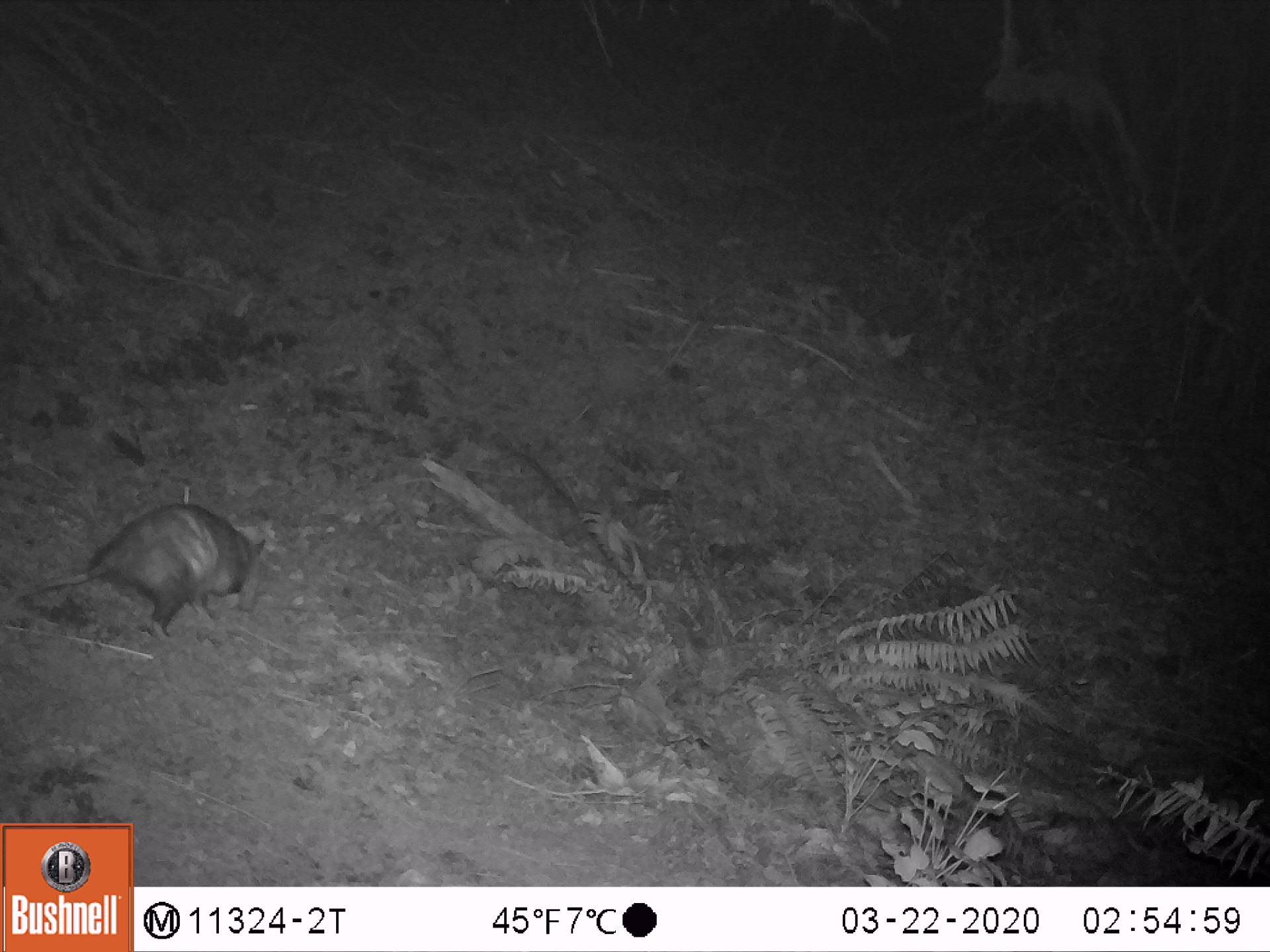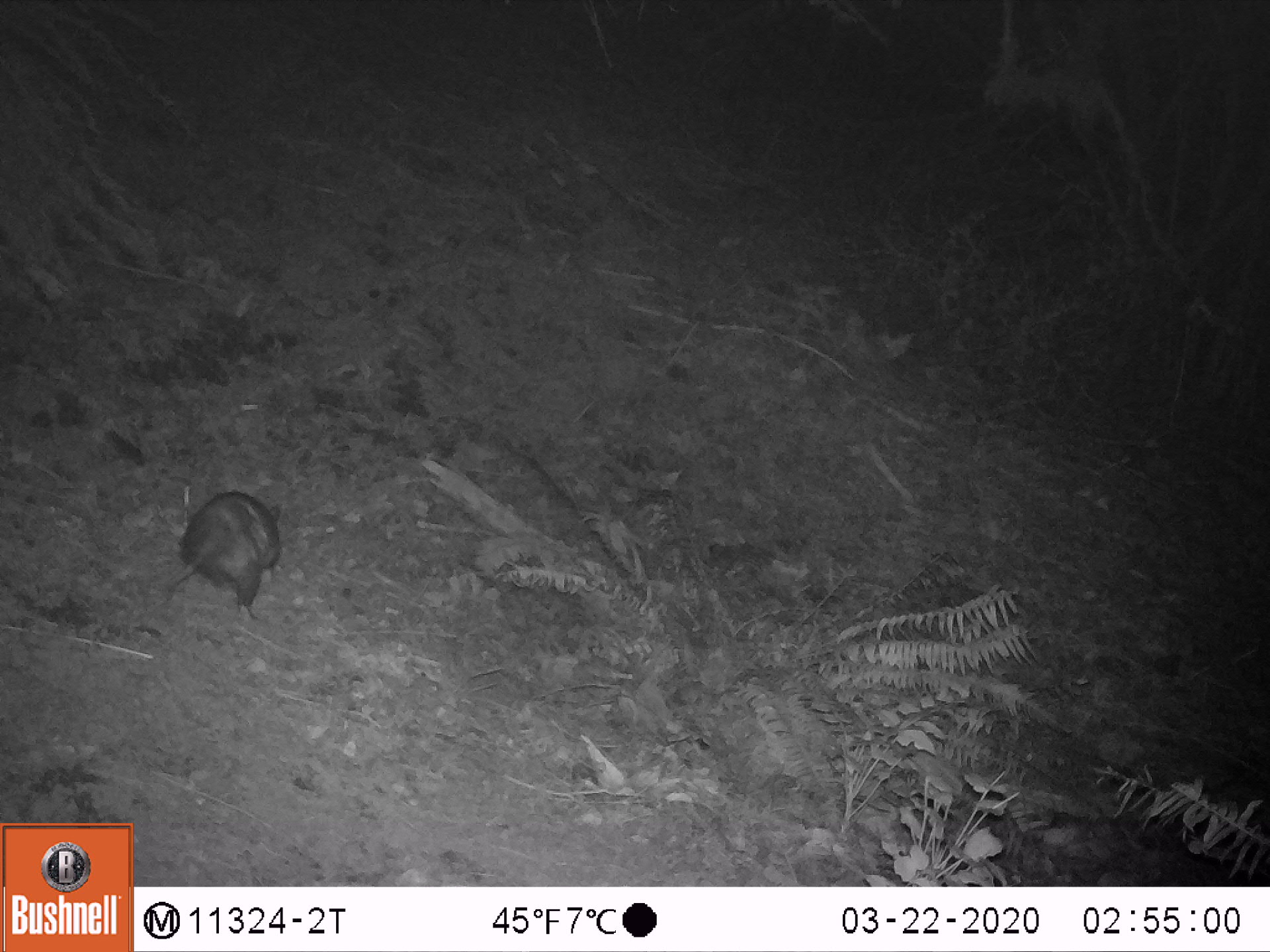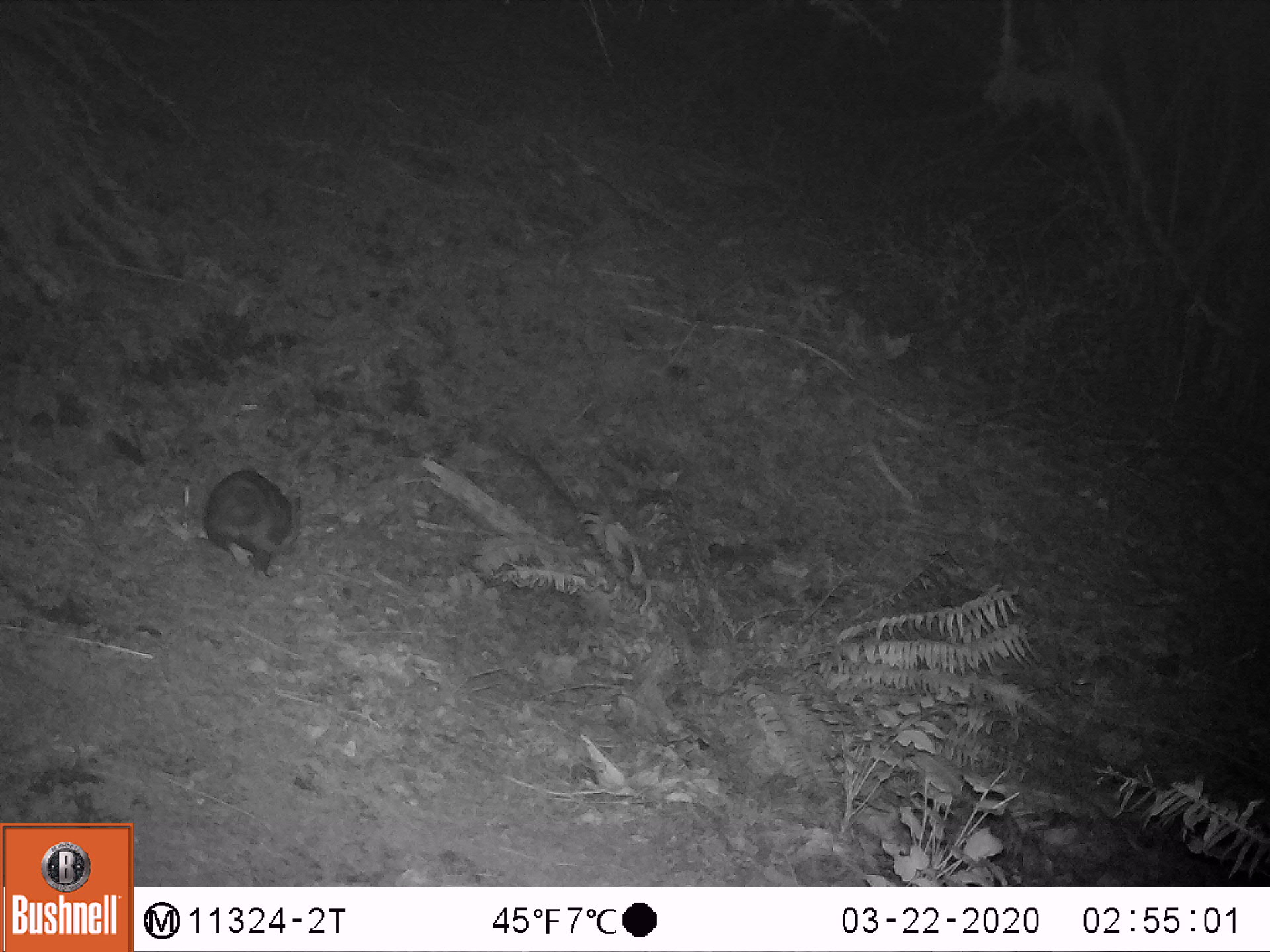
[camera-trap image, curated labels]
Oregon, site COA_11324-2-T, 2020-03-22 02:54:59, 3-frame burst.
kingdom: Animalia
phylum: Chordata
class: Mammalia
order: Didelphimorphia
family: Didelphidae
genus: Didelphis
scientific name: Didelphis virginiana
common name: virginia opossum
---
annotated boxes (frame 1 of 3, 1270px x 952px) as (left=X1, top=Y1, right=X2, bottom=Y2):
virginia opossum: (left=16, top=500, right=272, bottom=642)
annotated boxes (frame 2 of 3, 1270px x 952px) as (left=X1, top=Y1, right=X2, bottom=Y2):
virginia opossum: (left=150, top=489, right=288, bottom=624)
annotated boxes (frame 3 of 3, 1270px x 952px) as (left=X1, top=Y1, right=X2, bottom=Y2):
virginia opossum: (left=197, top=466, right=306, bottom=586)